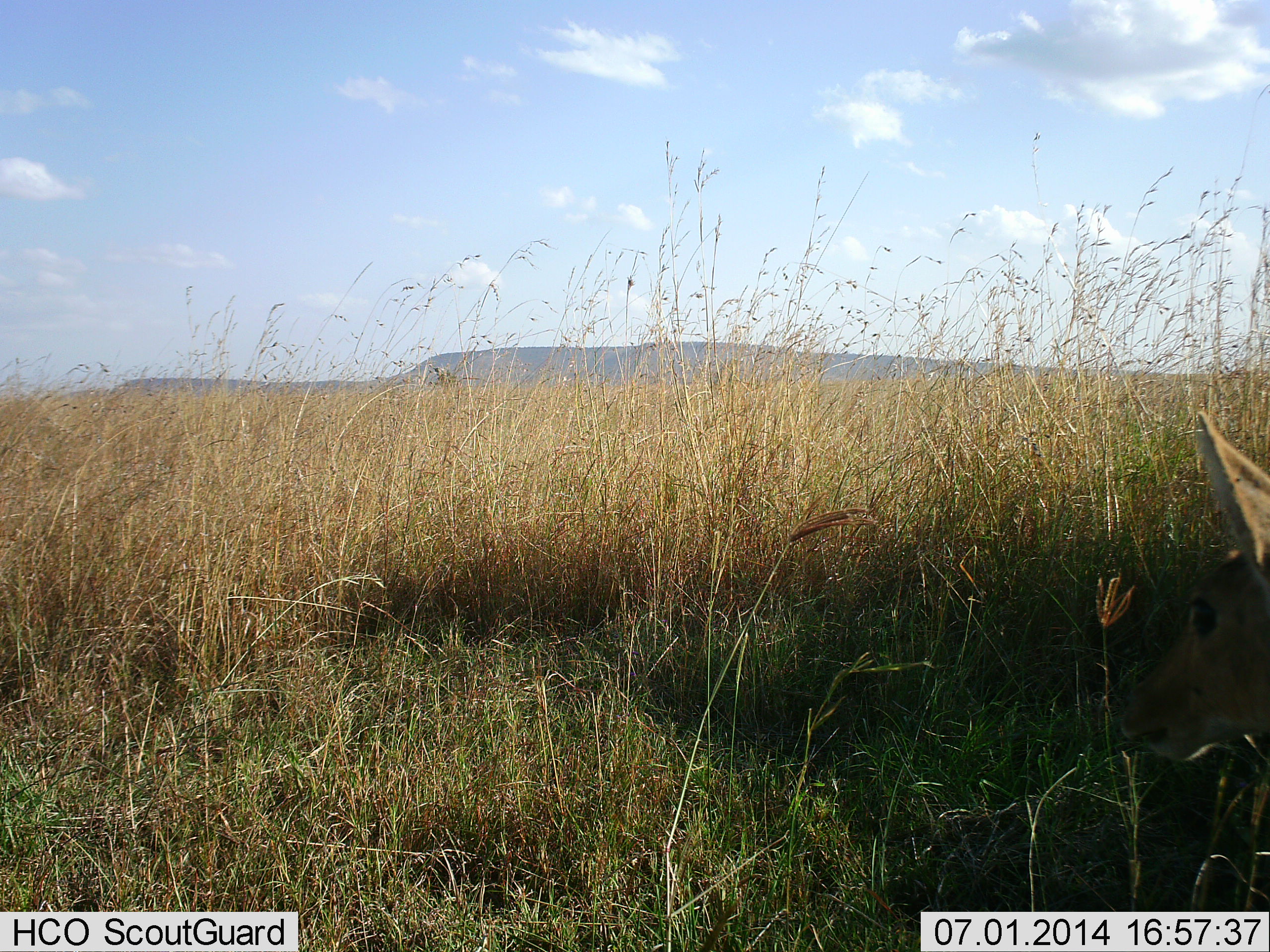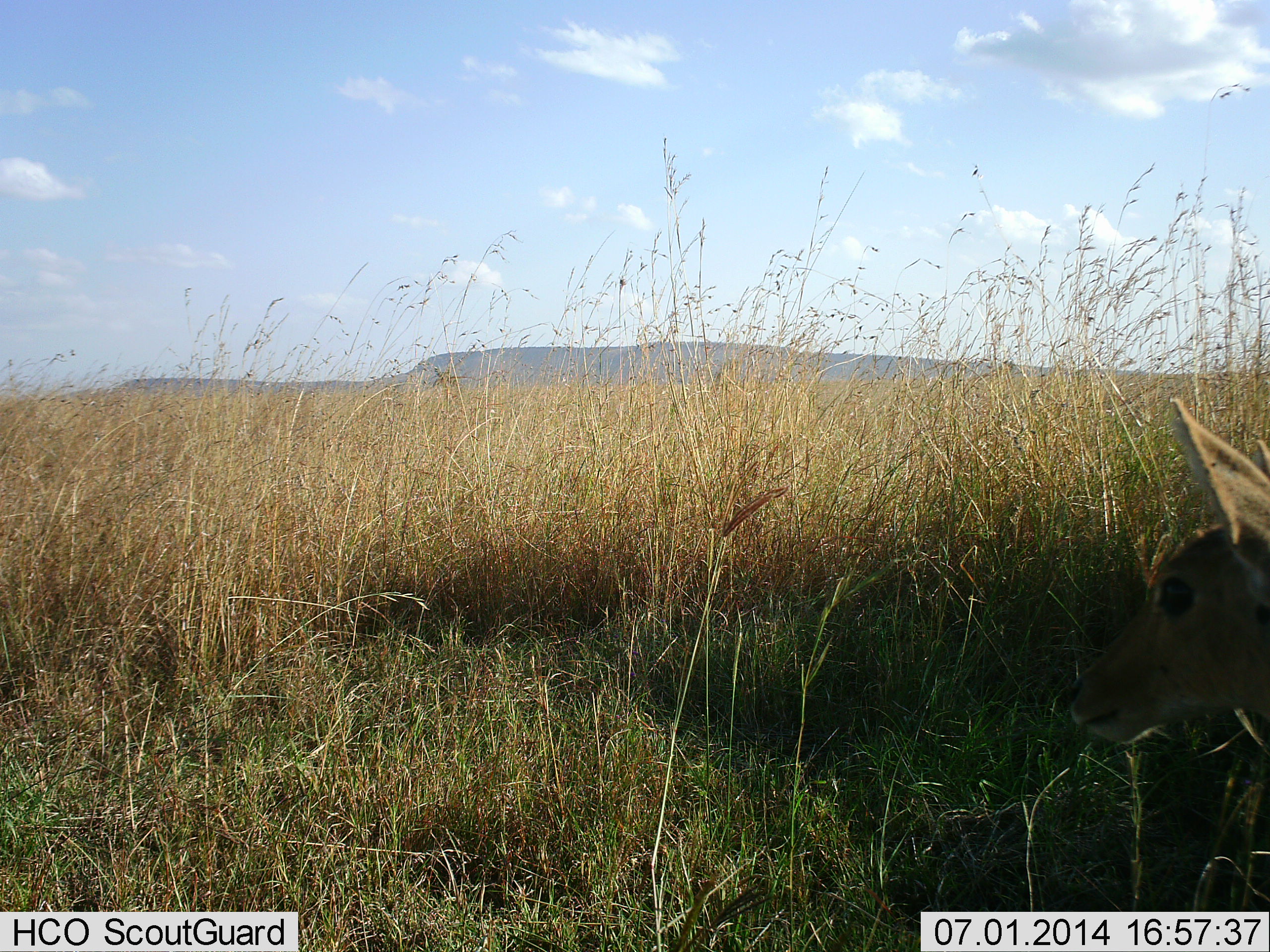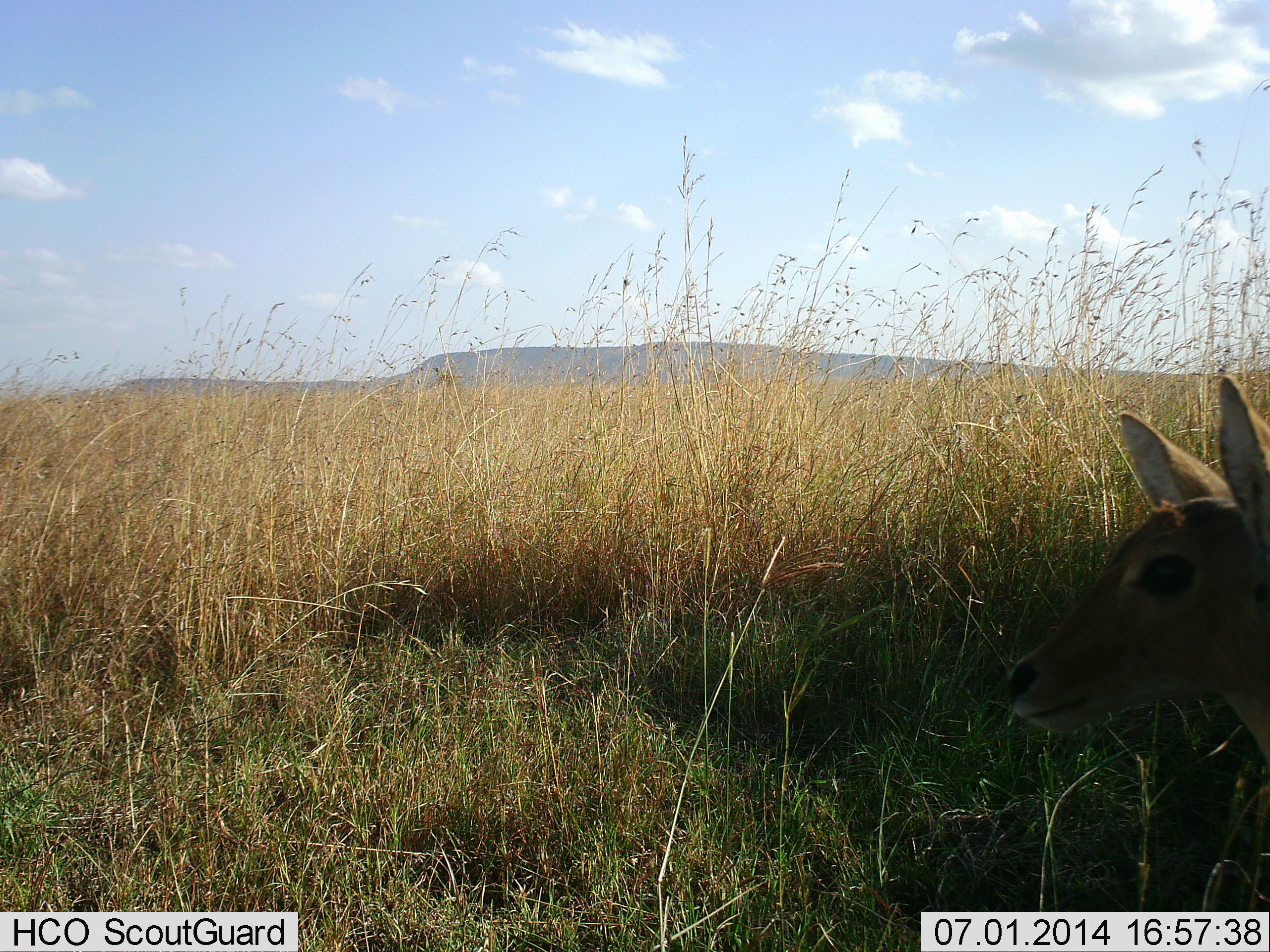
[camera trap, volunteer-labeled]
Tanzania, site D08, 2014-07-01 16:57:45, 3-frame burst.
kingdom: Animalia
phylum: Chordata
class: Mammalia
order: Artiodactyla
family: Bovidae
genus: Redunca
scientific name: Redunca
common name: reedbuck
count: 1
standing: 88%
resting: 12%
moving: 0%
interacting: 0%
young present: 0%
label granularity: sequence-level